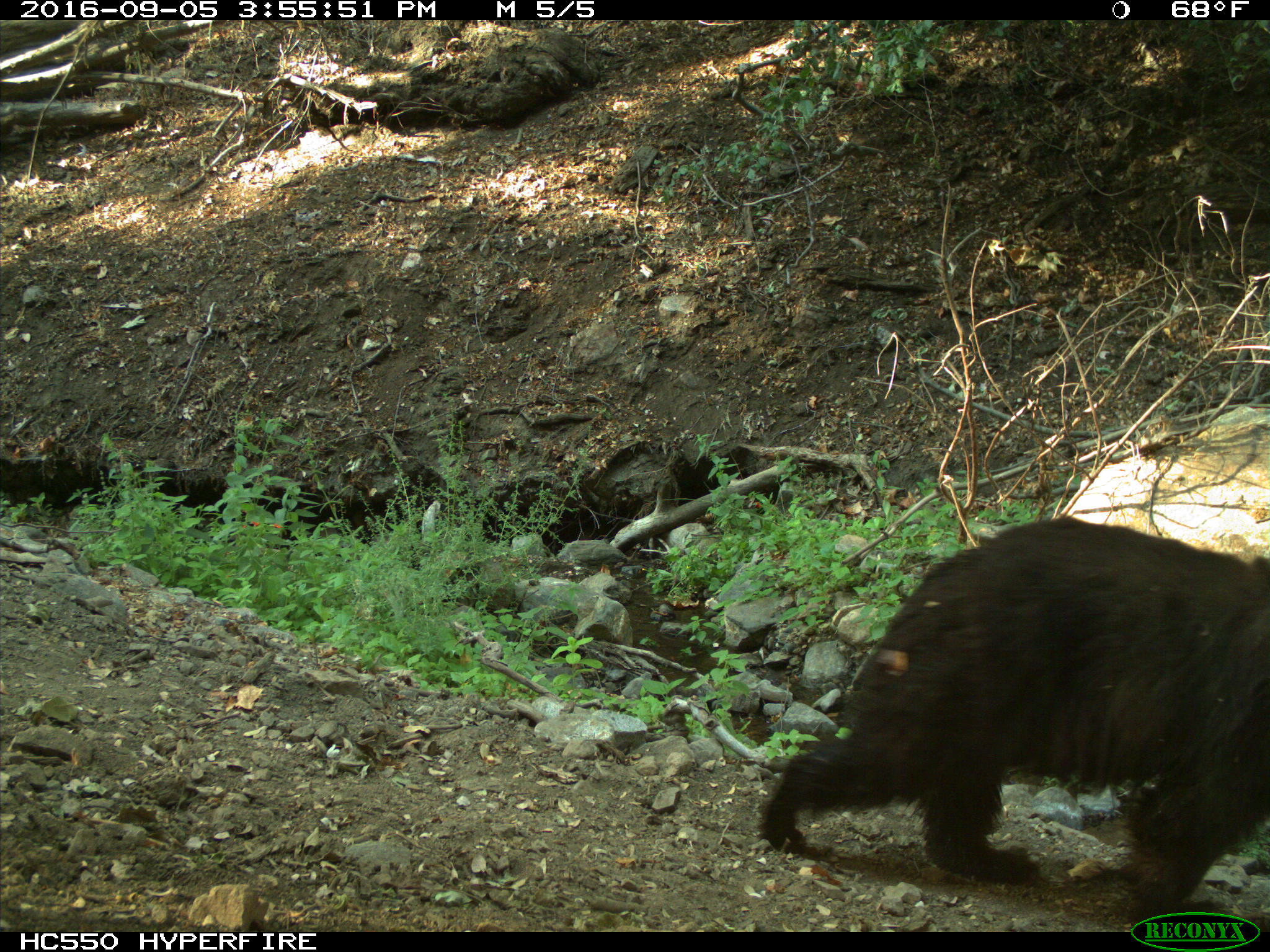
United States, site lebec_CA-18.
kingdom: Animalia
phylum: Chordata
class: Mammalia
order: Carnivora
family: Ursidae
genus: Ursus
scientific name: Ursus americanus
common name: american black bear